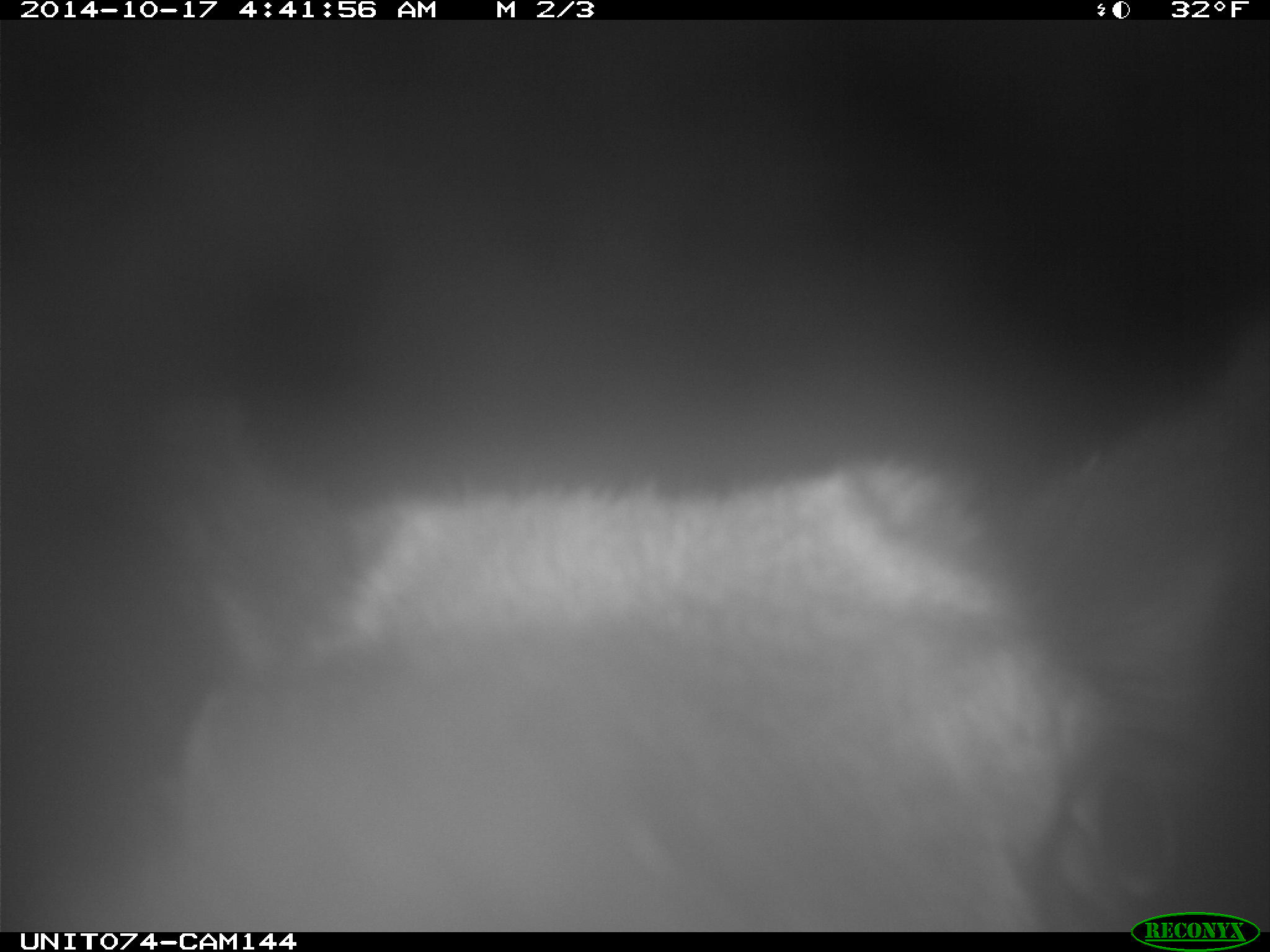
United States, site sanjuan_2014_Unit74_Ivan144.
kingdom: Animalia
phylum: Chordata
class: Mammalia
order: Artiodactyla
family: Cervidae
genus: Cervus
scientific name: Cervus elaphus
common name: red deer